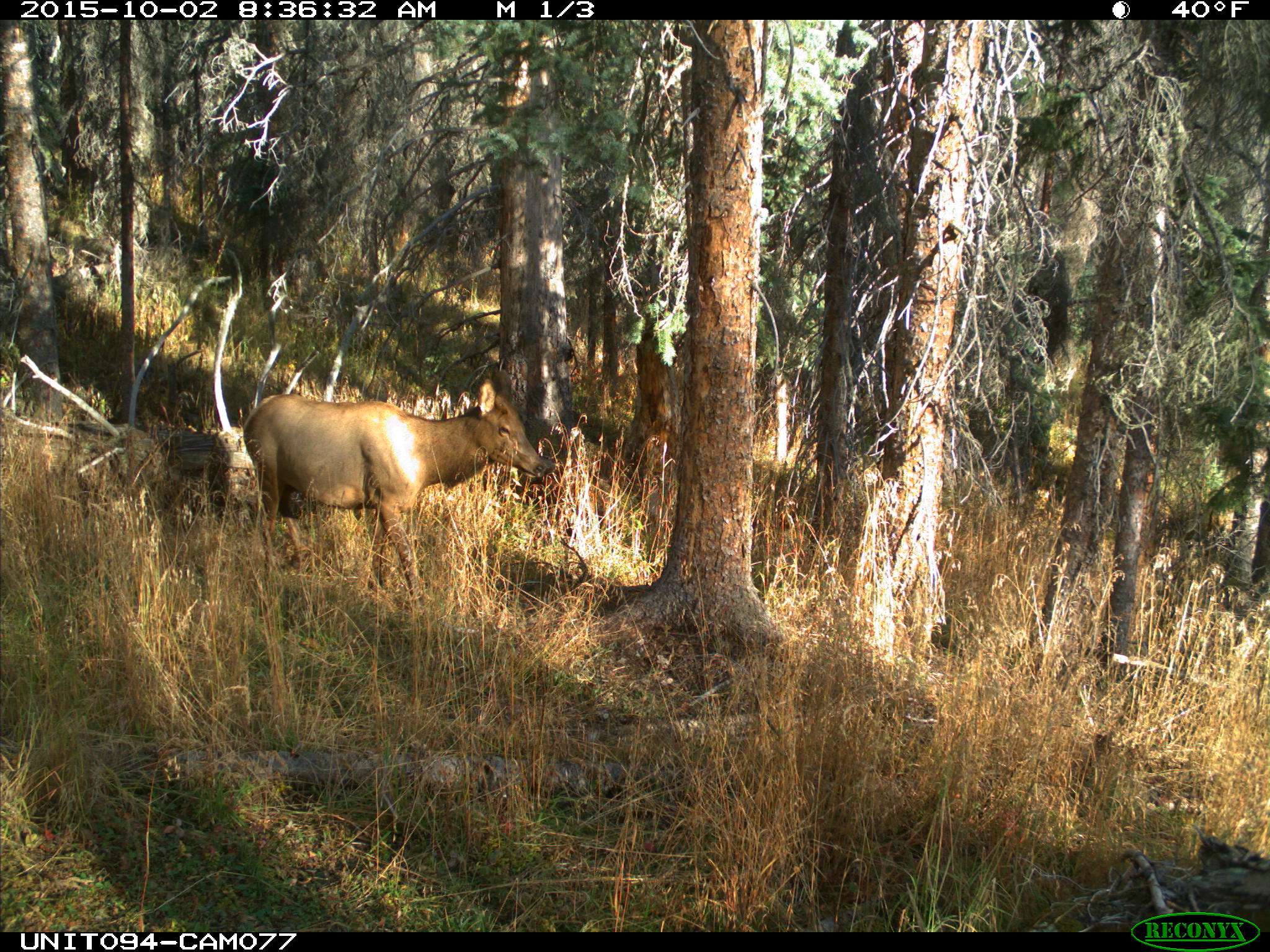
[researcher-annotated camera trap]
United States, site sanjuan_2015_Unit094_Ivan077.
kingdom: Animalia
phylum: Chordata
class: Mammalia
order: Artiodactyla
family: Cervidae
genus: Cervus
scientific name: Cervus elaphus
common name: red deer